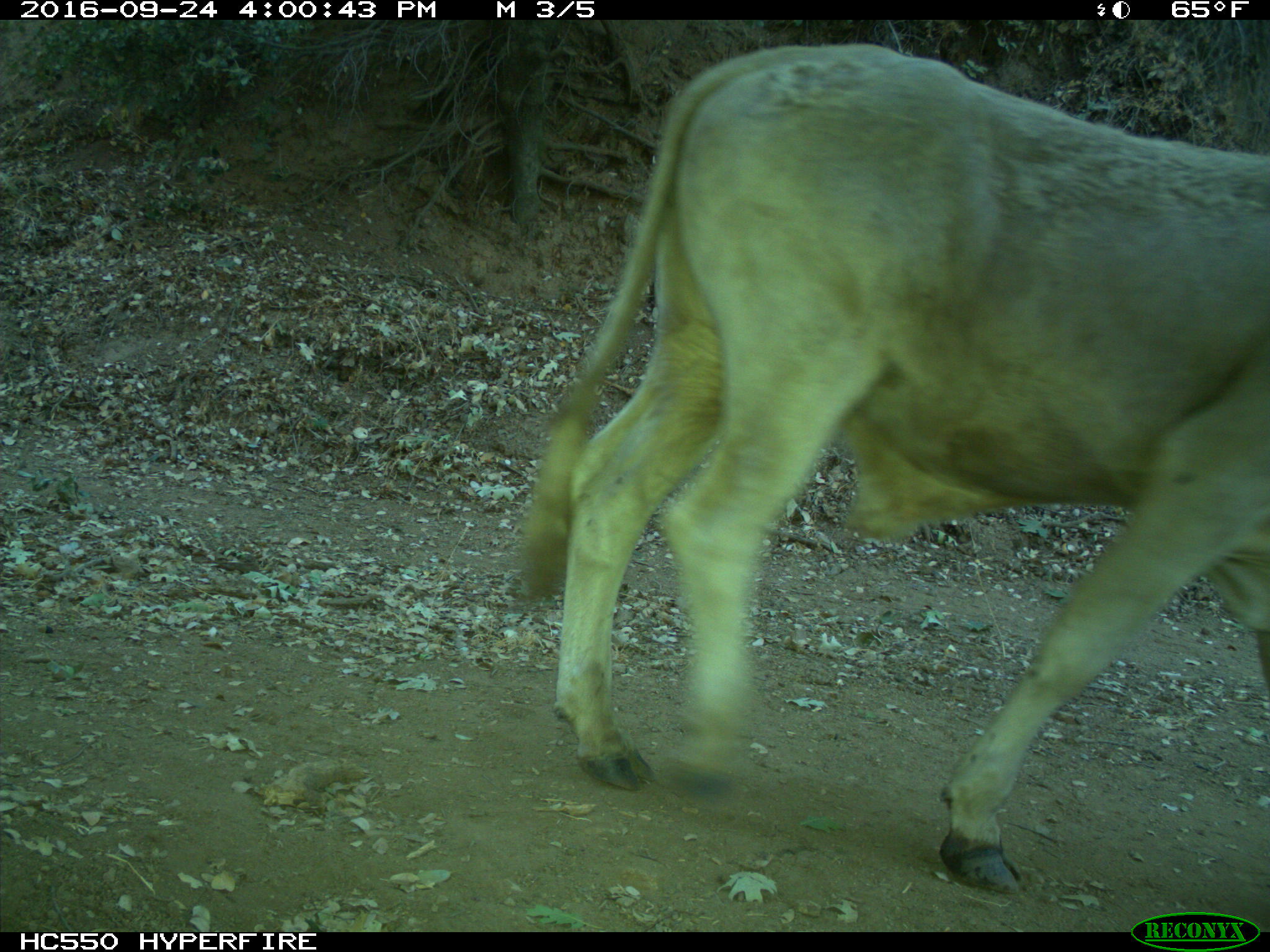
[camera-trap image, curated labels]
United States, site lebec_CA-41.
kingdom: Animalia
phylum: Chordata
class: Mammalia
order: Artiodactyla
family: Bovidae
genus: Bos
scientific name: Bos taurus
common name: domestic cow